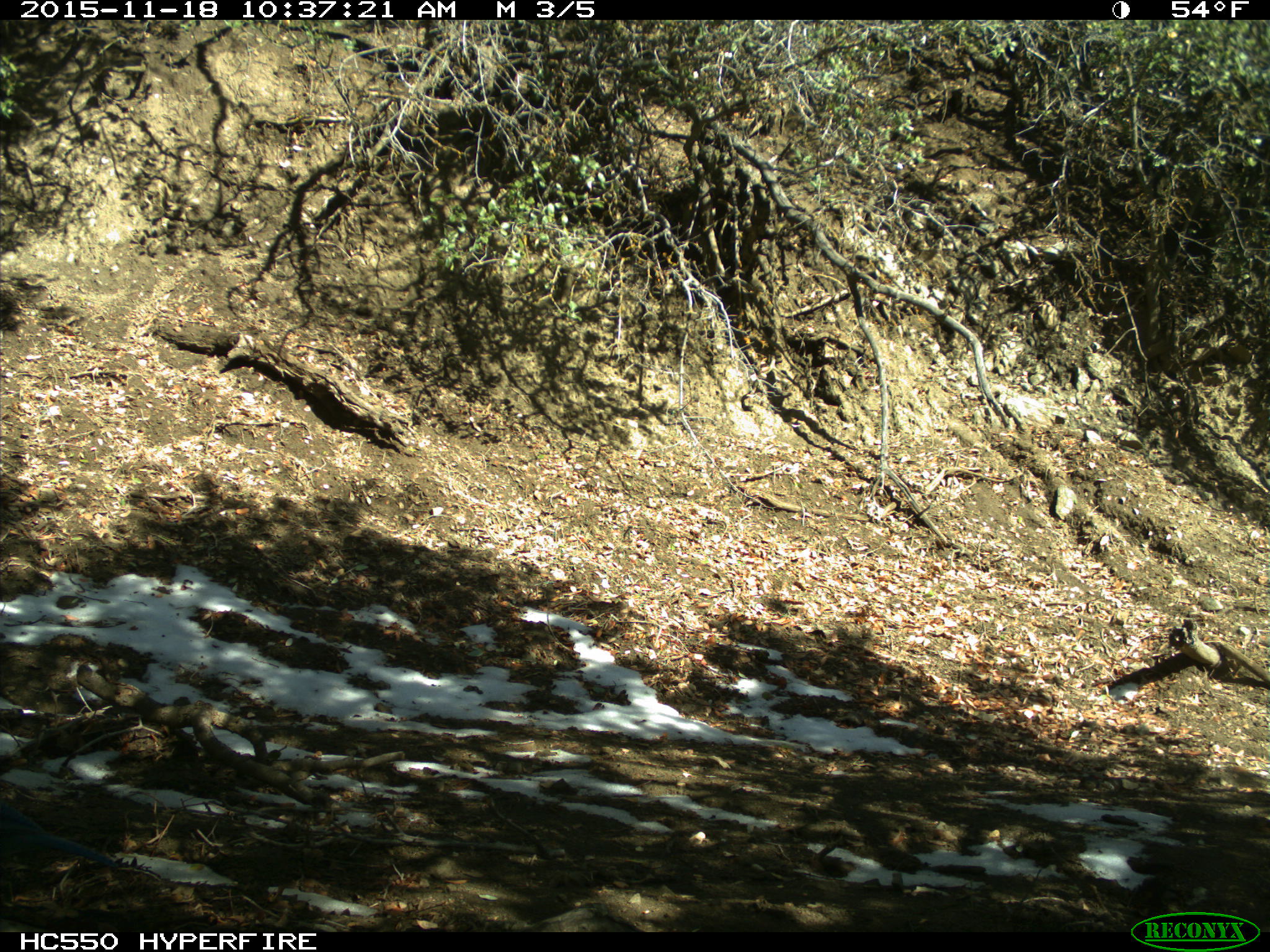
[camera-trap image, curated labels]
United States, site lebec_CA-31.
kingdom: Animalia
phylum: Chordata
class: Aves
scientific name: Aves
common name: birds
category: unidentified bird